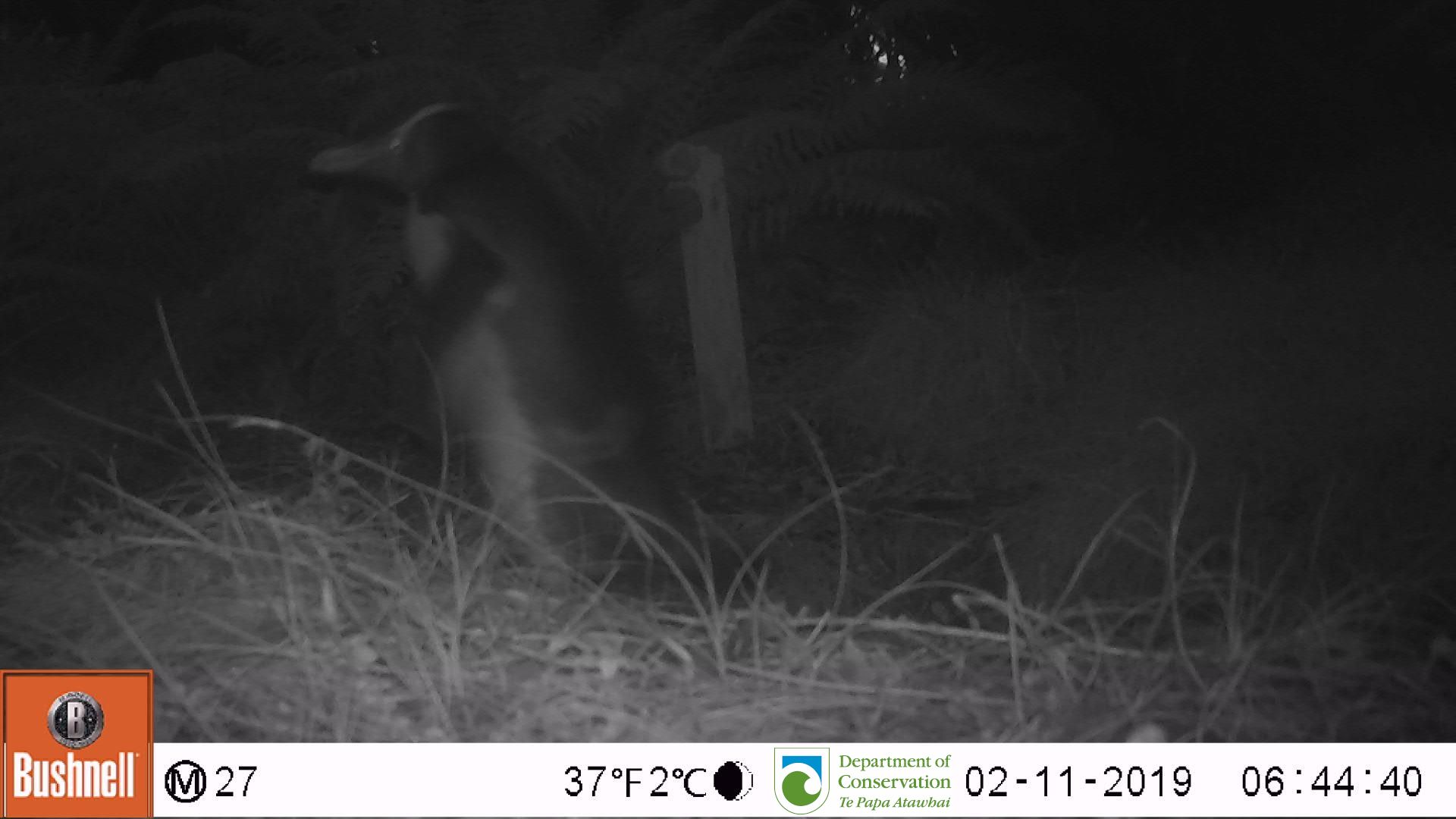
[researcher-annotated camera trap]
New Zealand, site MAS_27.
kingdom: Animalia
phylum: Chordata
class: Aves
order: Sphenisciformes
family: Spheniscidae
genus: Megadyptes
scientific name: Megadyptes antipodes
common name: yellow-eyed penguin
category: yellow eyed penguin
Yellow eyed penguin (yellow-eyed penguin) (Megadyptes antipodes).